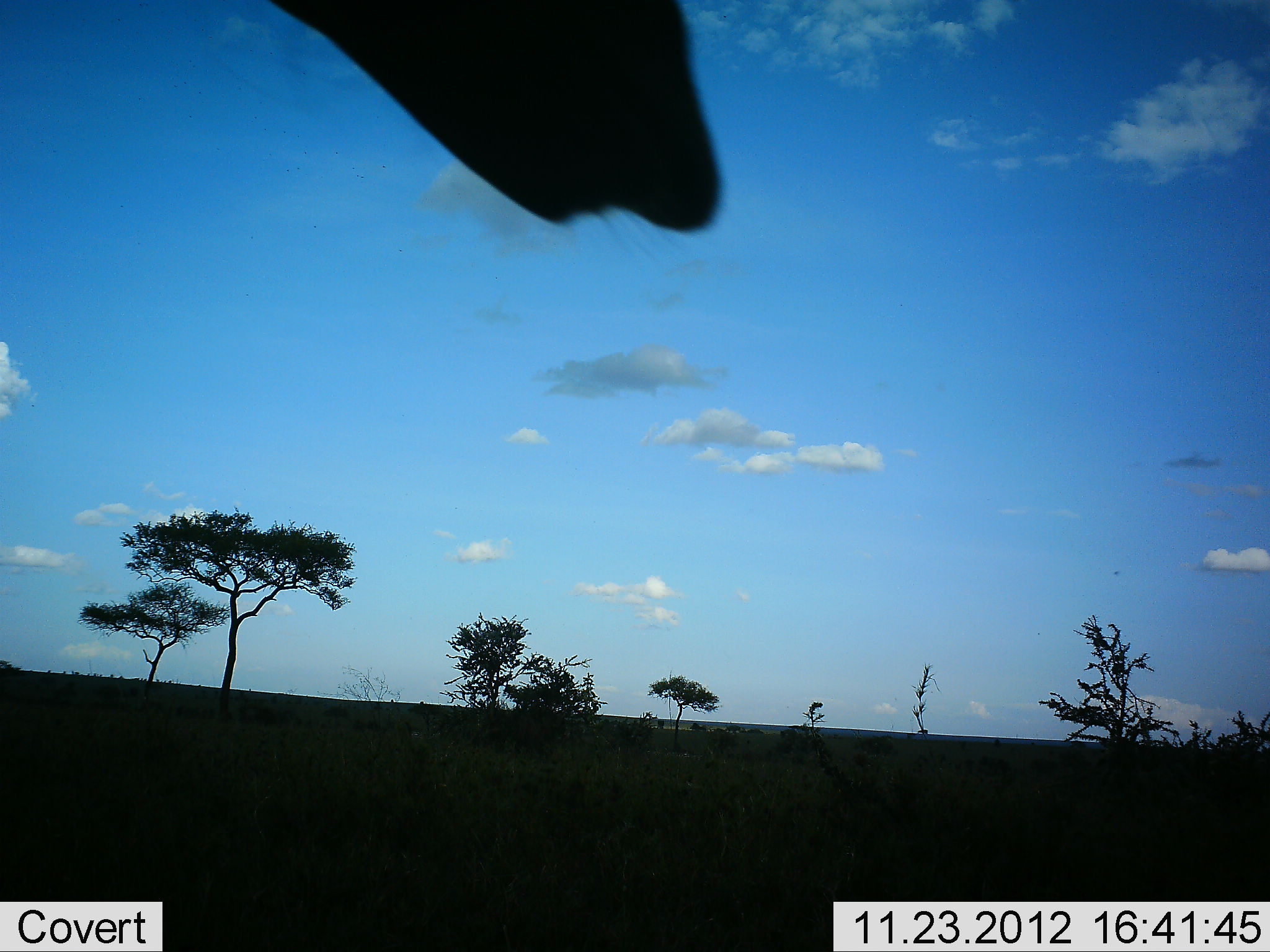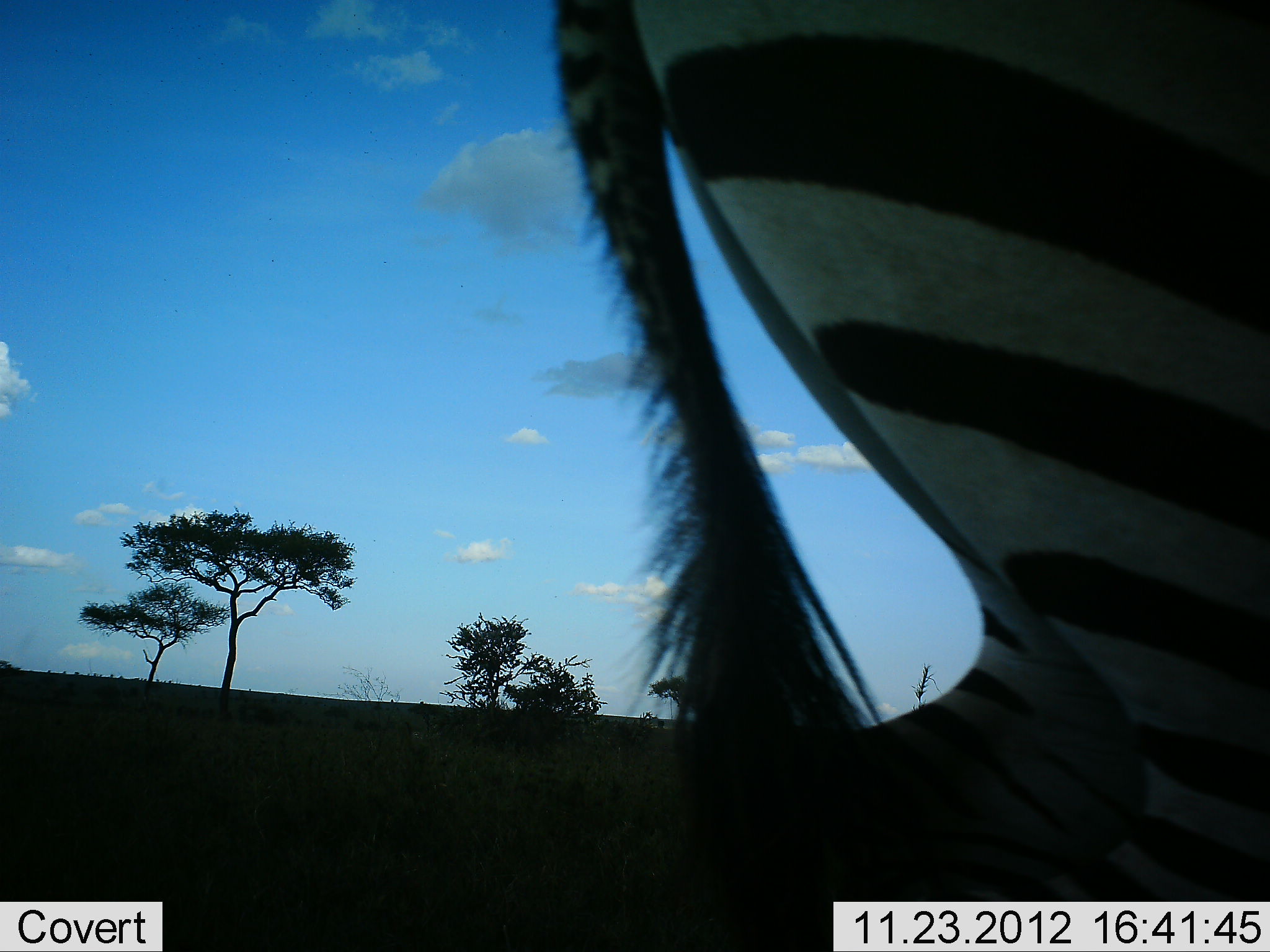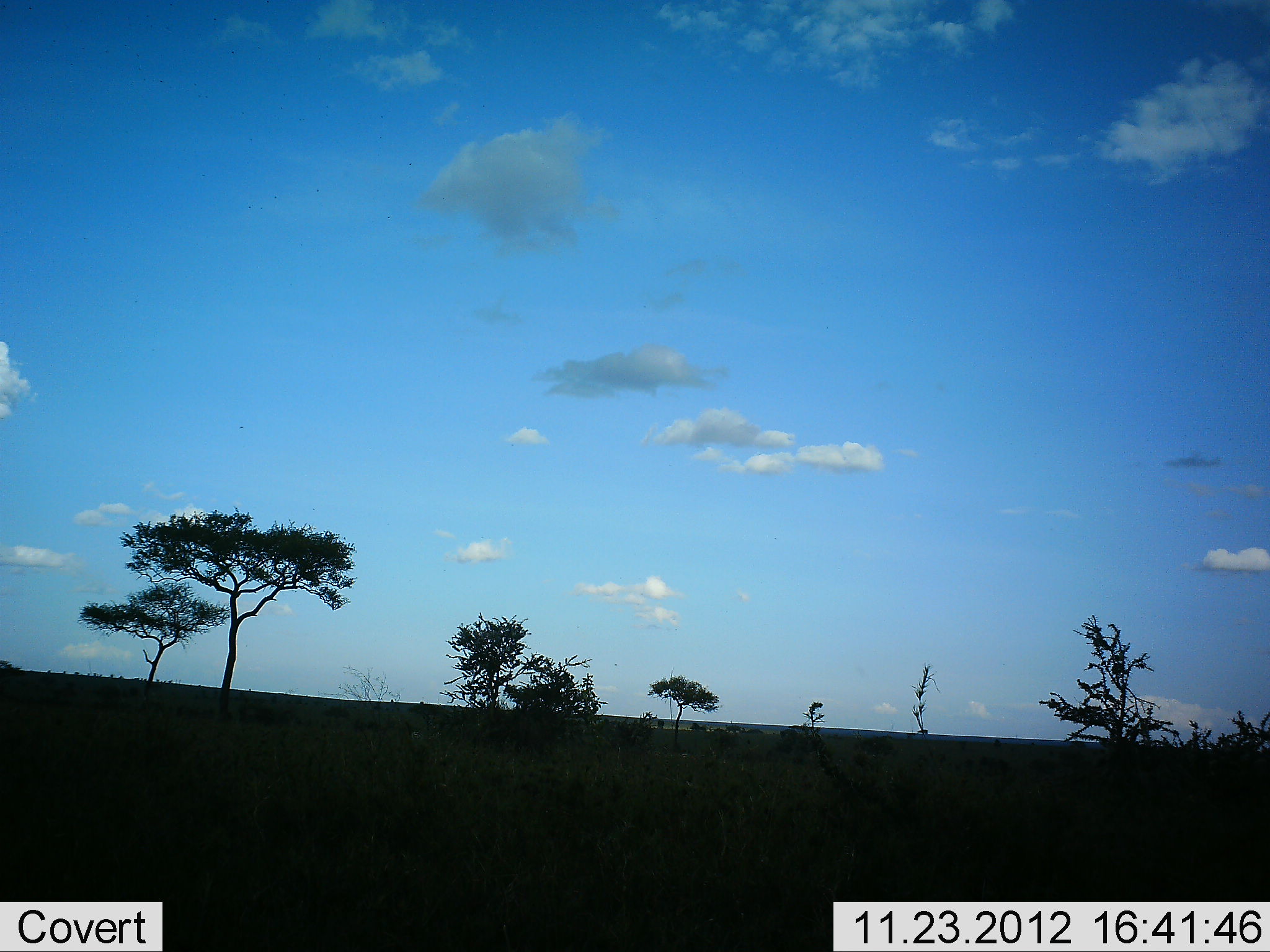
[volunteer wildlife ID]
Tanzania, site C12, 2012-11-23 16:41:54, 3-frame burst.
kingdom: Animalia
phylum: Chordata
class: Mammalia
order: Perissodactyla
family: Equidae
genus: Equus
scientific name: Equus quagga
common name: plains zebra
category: zebra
Zebra (plains zebra) (Equus quagga), count 1. Behavior (volunteer vote fractions): standing 10%, resting 0%, moving 90%, interacting 0%. Young present (vote fraction): 0%. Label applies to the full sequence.